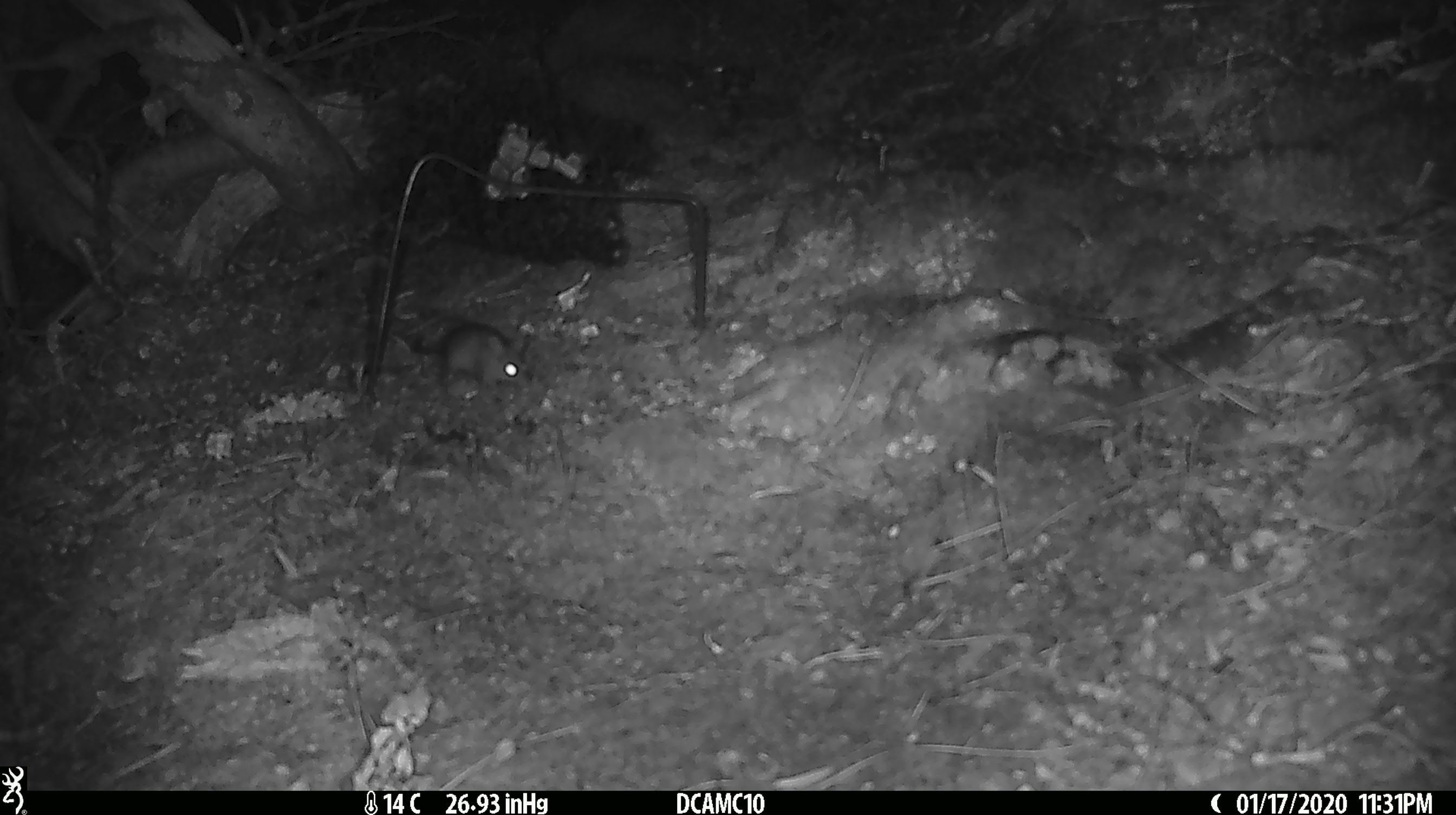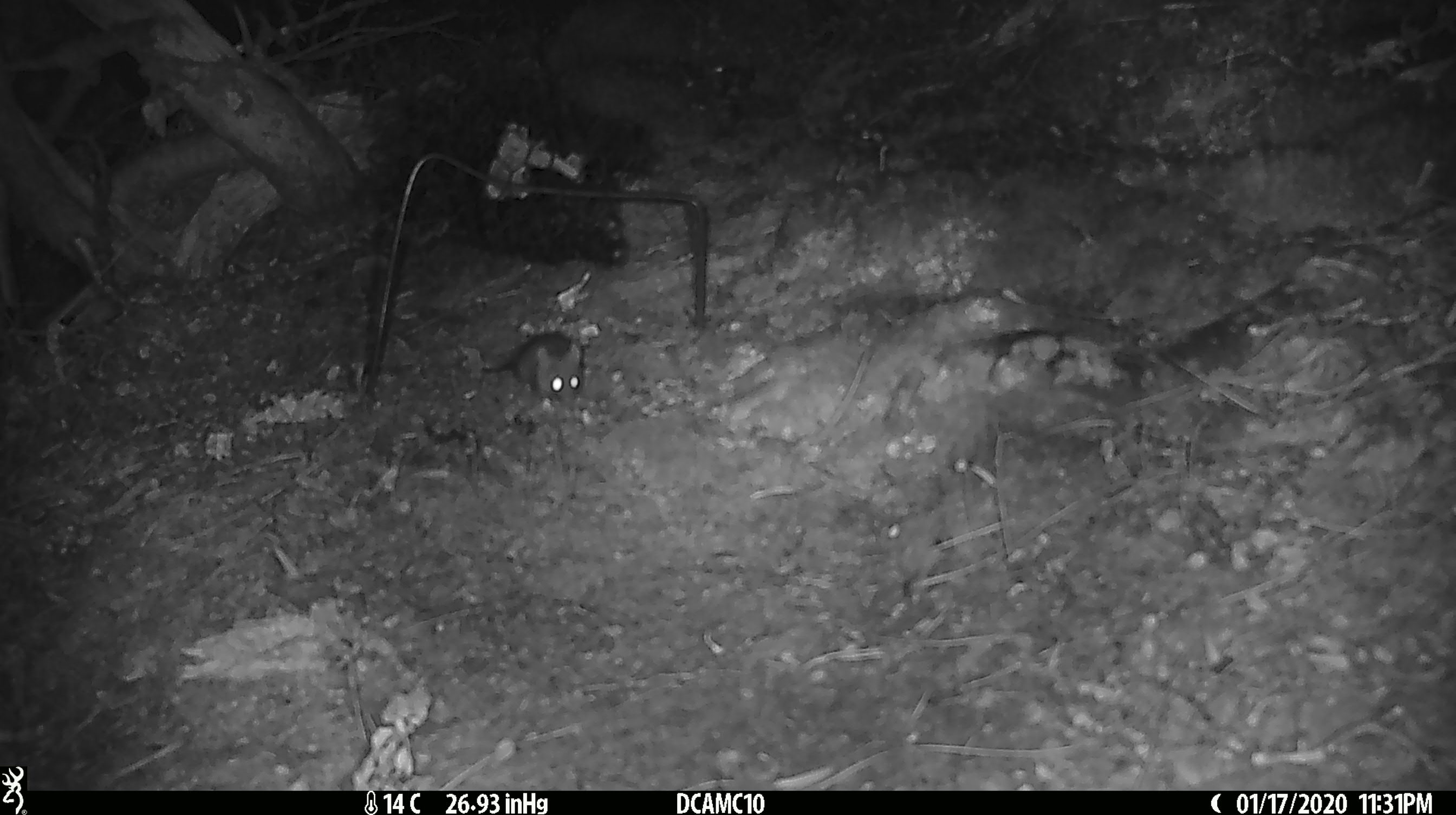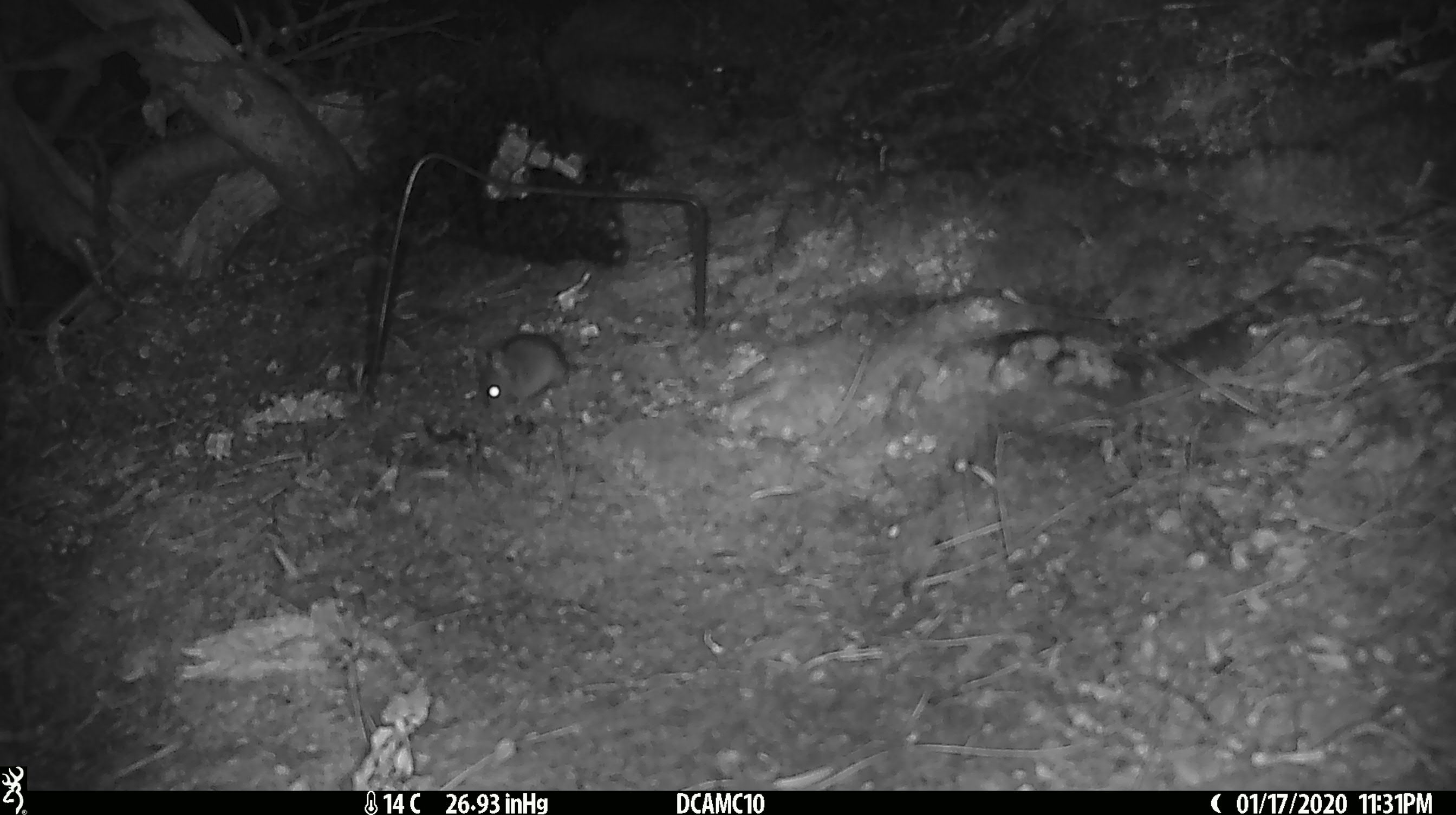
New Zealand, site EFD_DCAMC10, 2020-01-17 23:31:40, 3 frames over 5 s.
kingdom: Animalia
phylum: Chordata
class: Mammalia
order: Rodentia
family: Muridae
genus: Mus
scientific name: Mus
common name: mouse